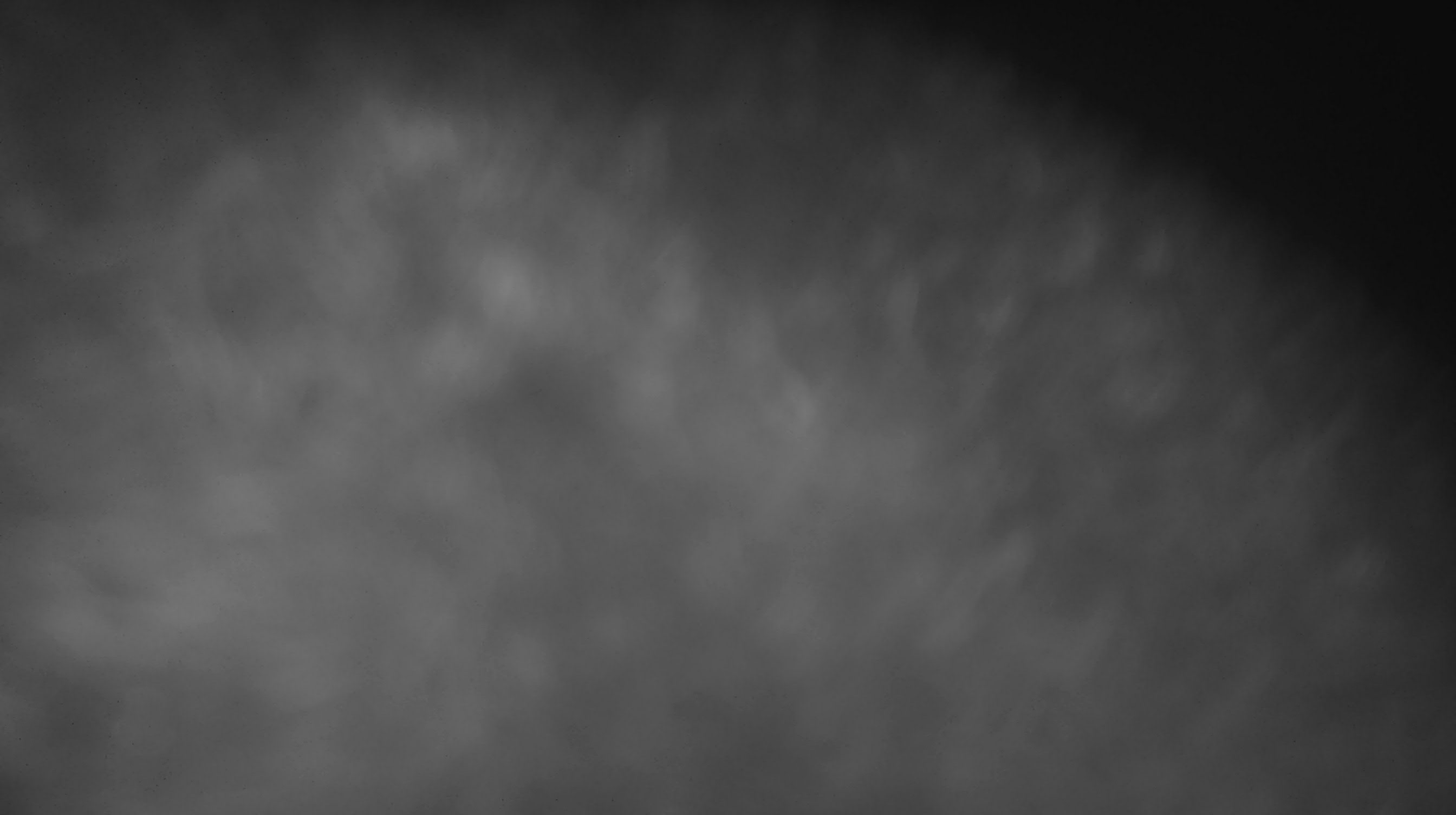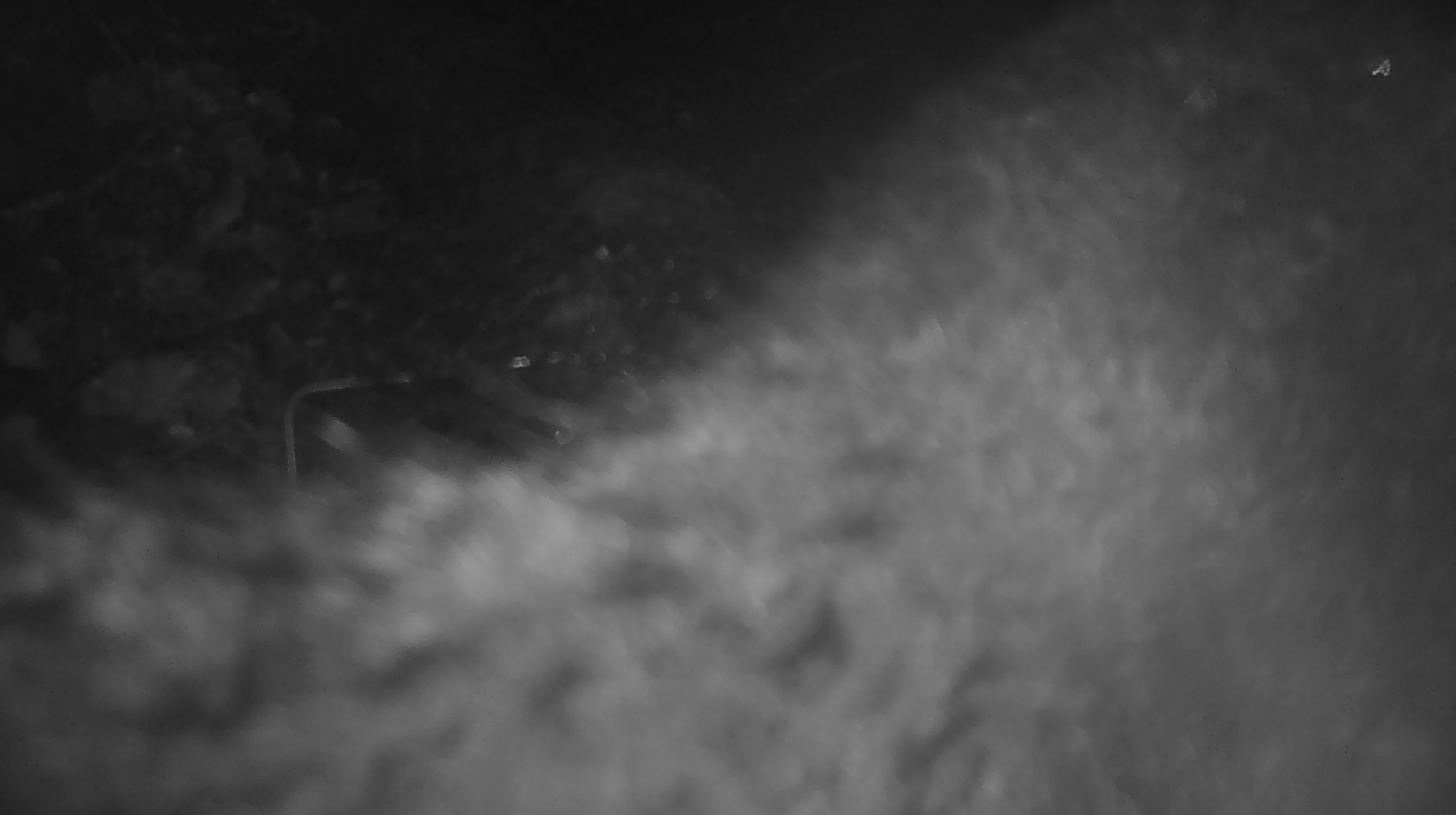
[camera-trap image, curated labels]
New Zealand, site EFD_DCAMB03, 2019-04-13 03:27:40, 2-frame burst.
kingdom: Animalia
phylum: Chordata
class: Mammalia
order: Diprotodontia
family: Phalangeridae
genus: Trichosurus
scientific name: Trichosurus vulpecula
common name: common brushtail possum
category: possum